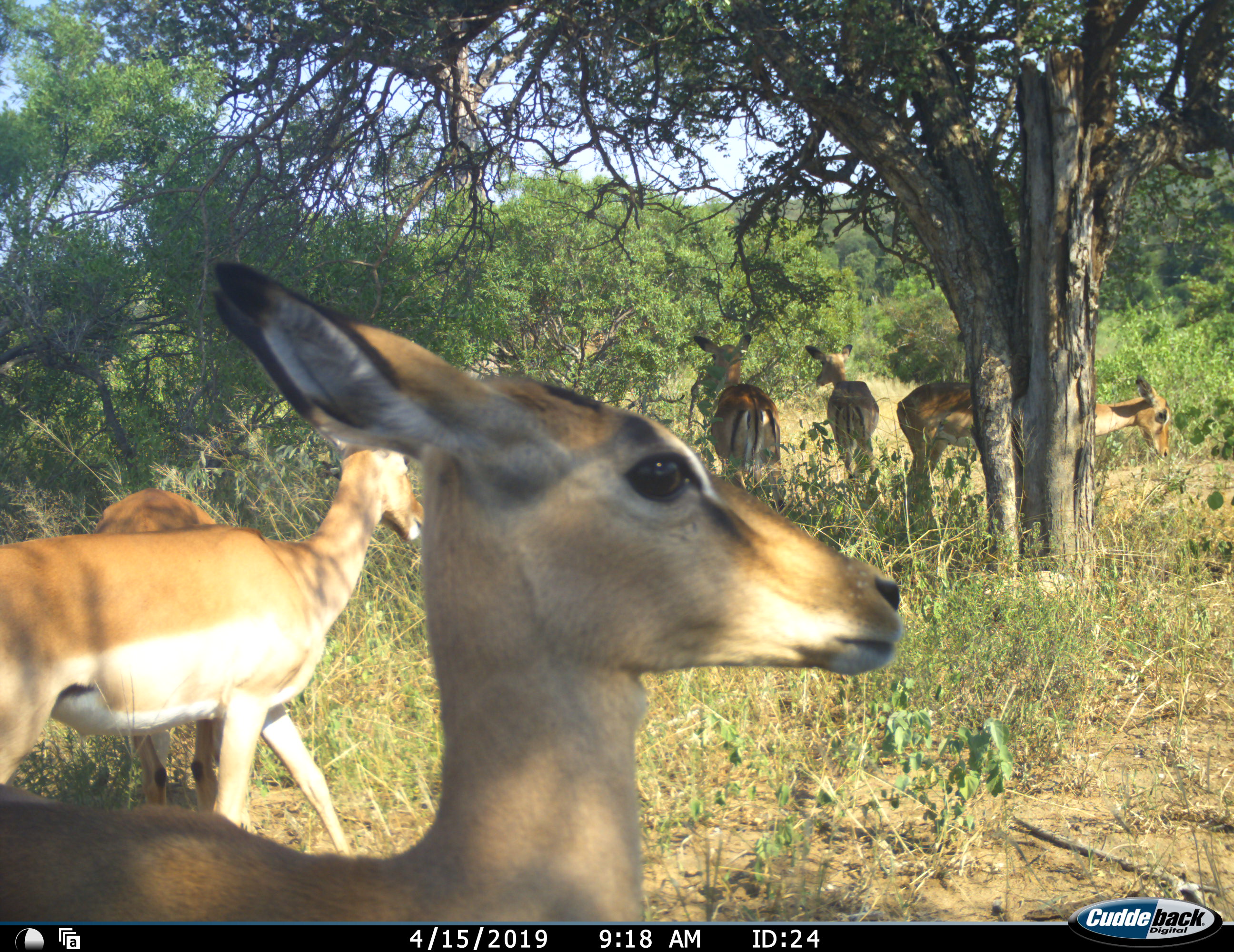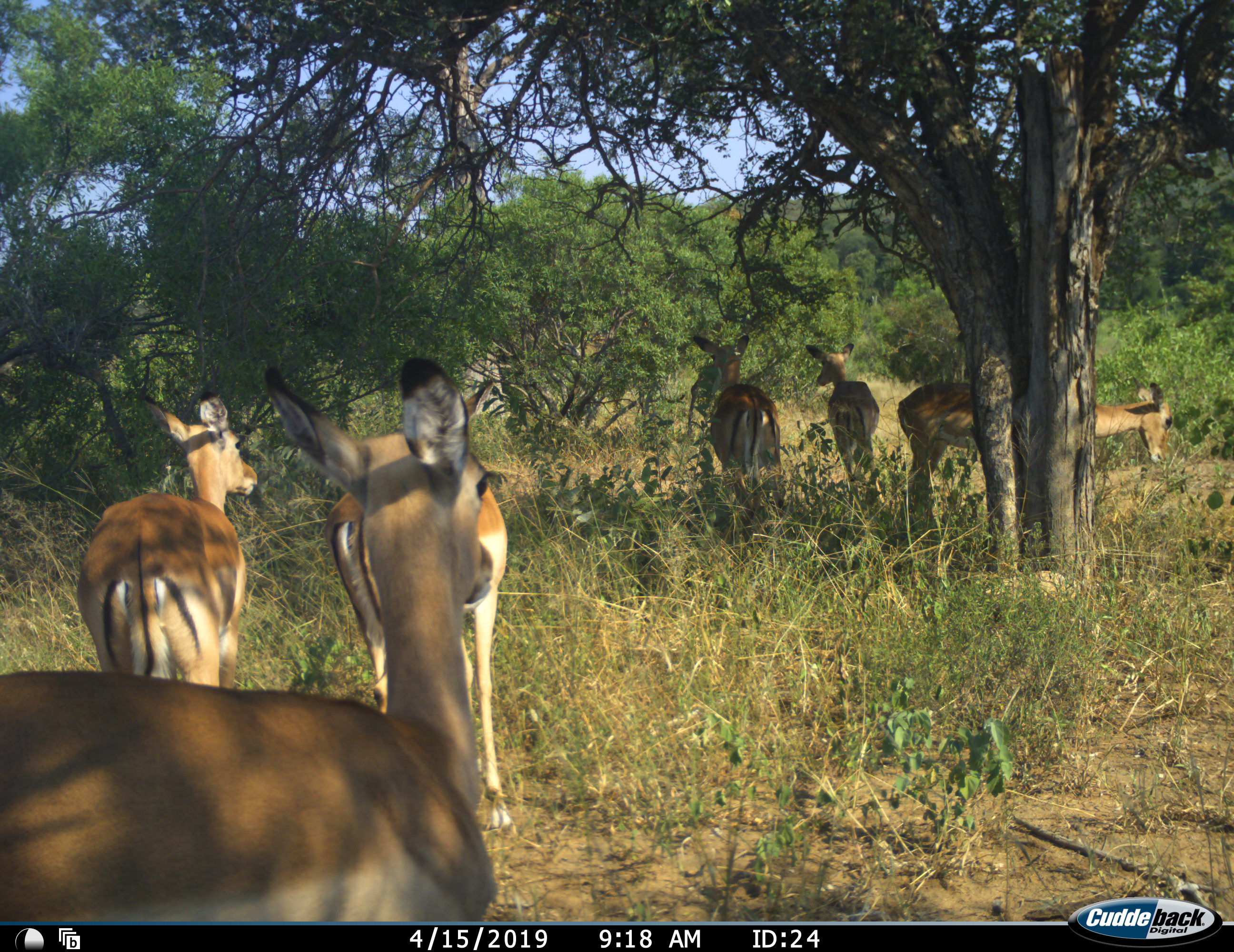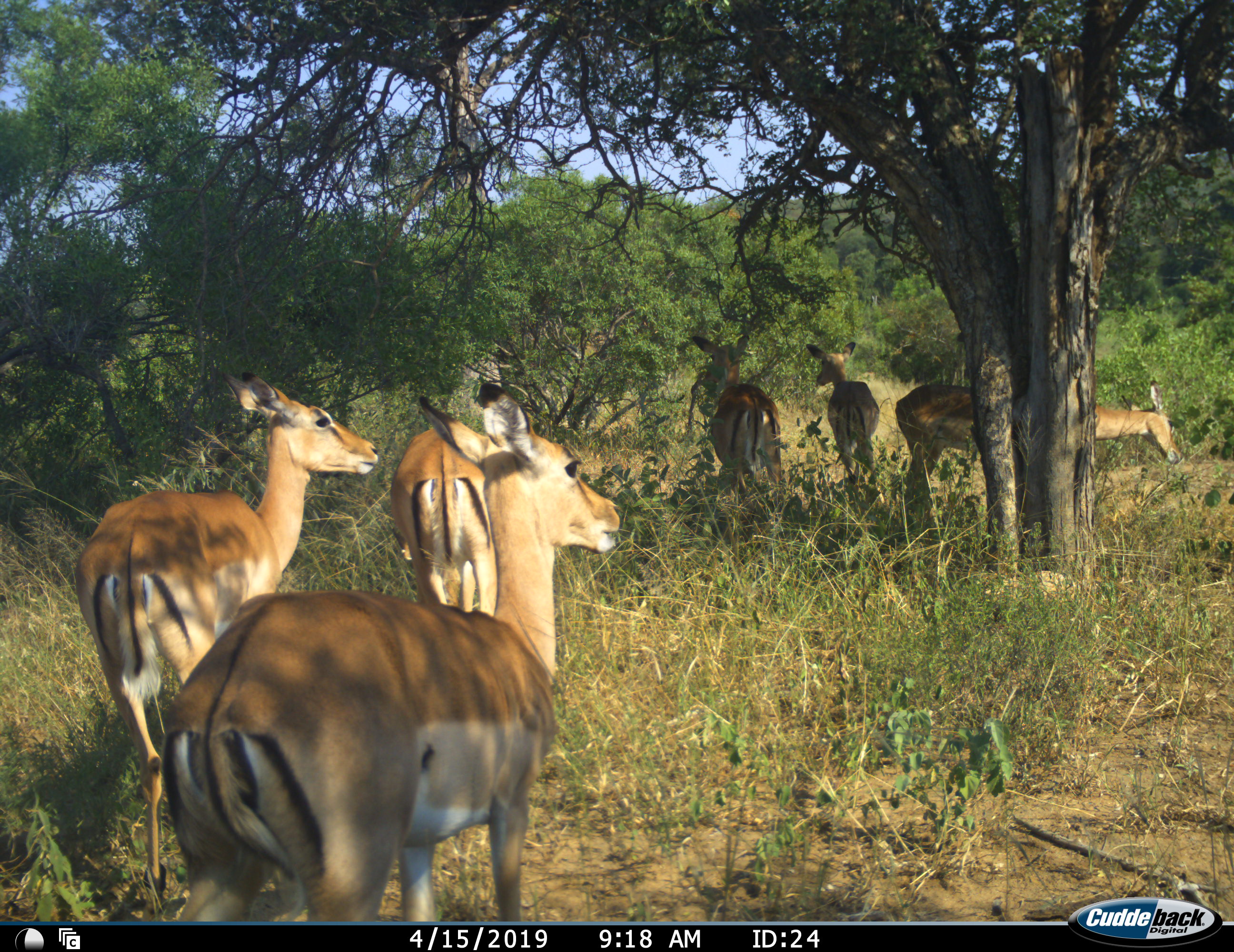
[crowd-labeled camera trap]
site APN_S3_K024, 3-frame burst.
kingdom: Animalia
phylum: Chordata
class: Mammalia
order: Artiodactyla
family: Bovidae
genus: Aepyceros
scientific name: Aepyceros melampus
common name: impala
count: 6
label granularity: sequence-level